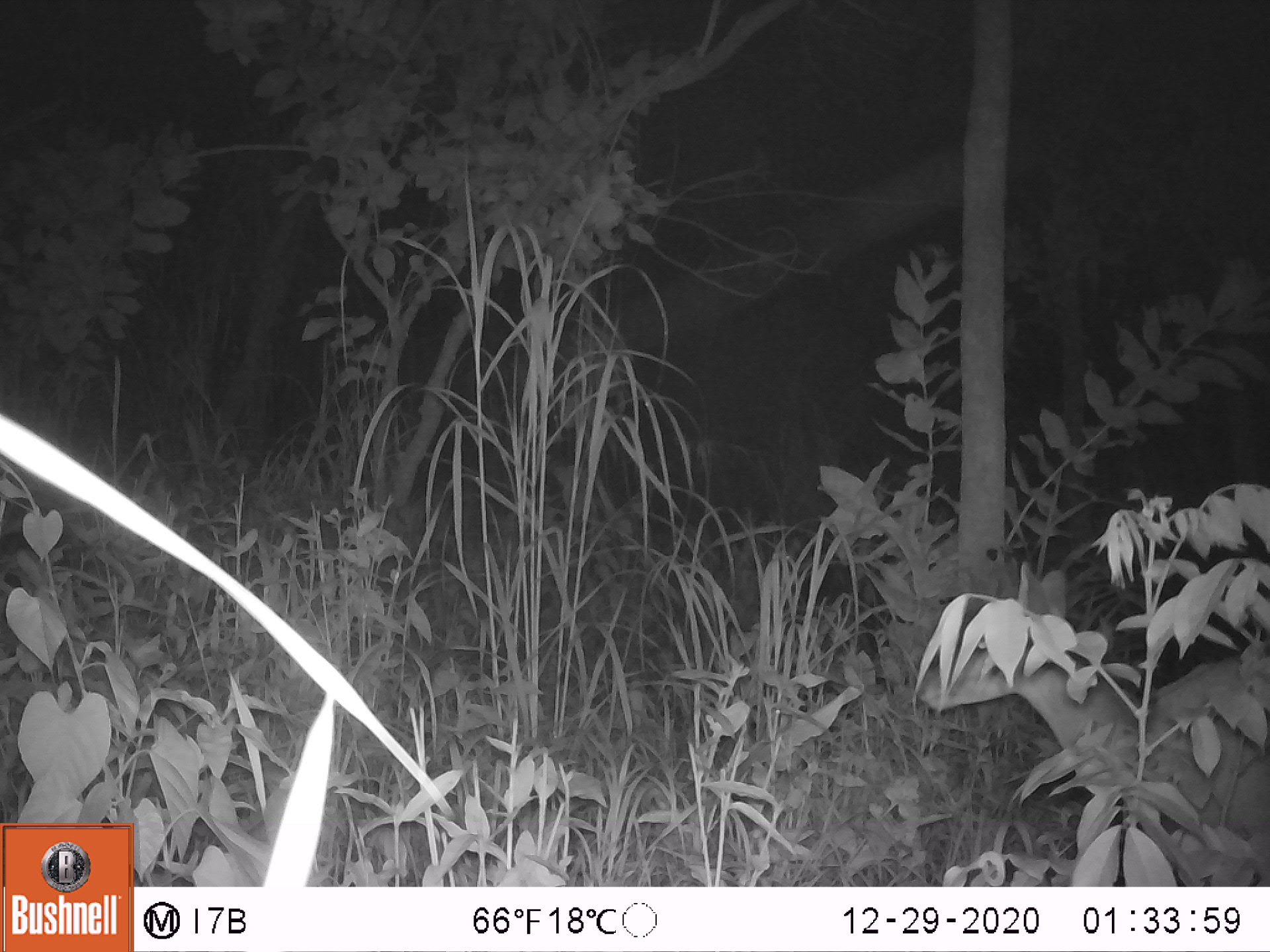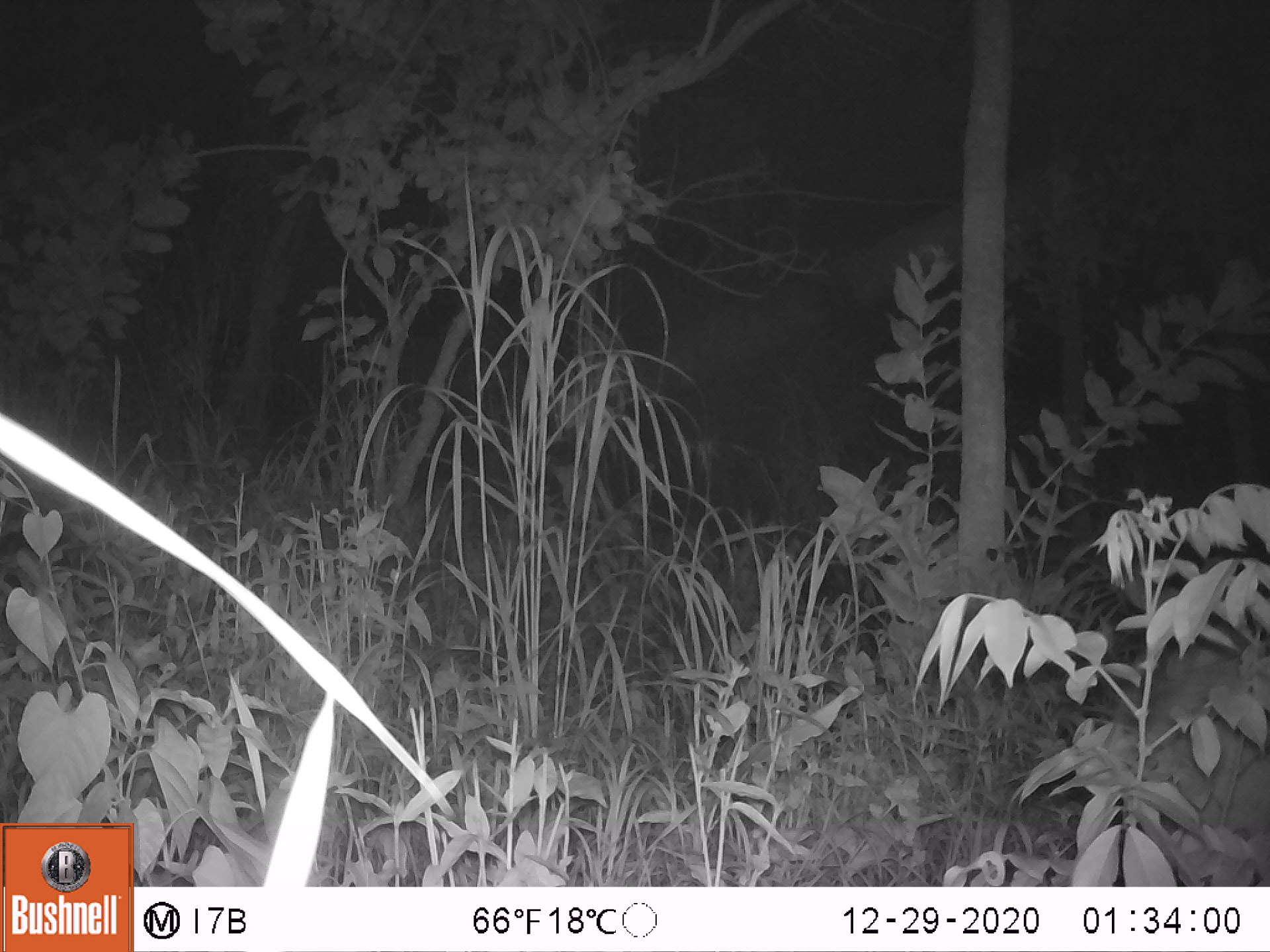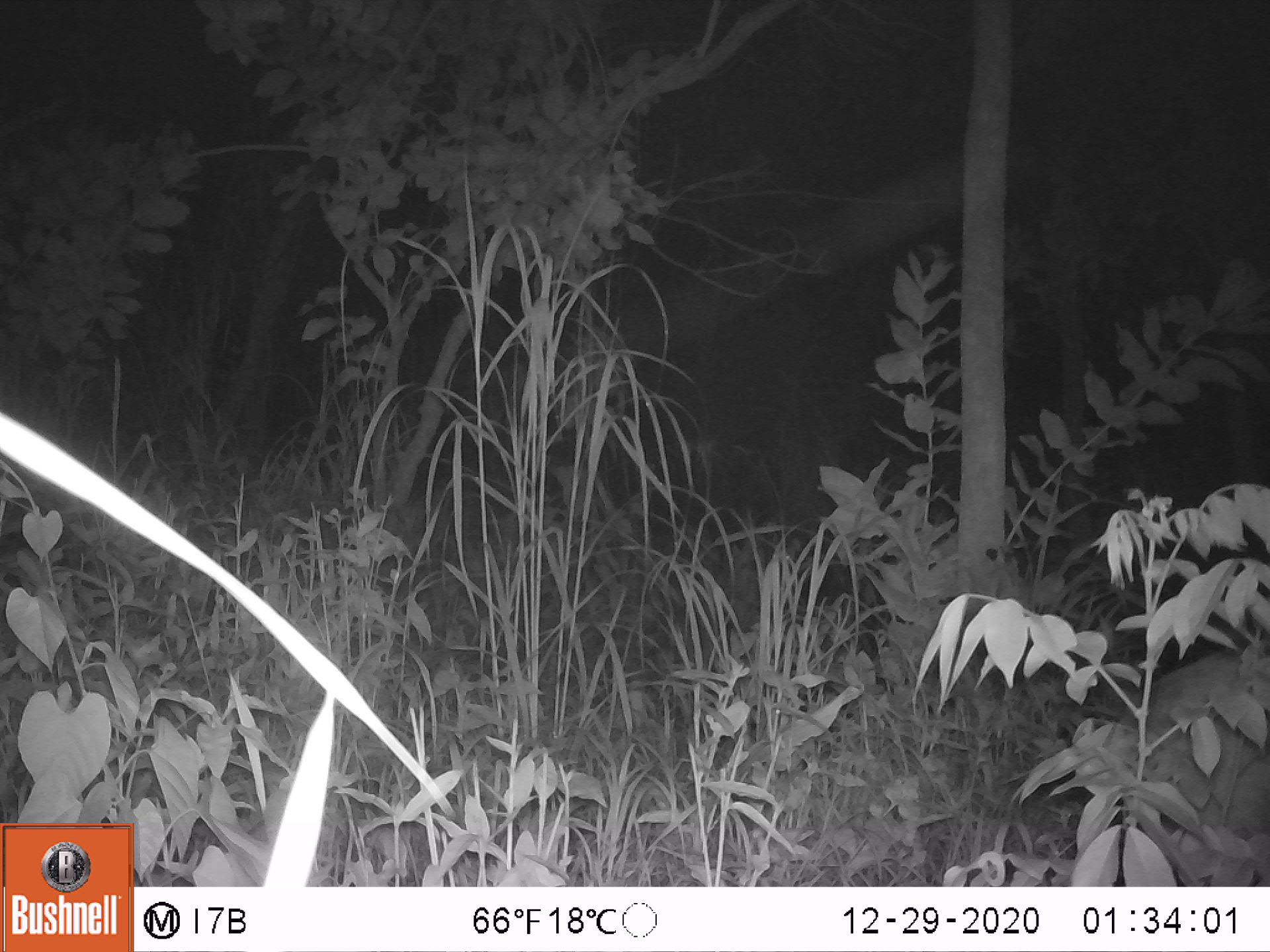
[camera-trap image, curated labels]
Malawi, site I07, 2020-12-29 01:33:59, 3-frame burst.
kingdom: Animalia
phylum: Chordata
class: Mammalia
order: Artiodactyla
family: Bovidae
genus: Tragelaphus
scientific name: Tragelaphus sylvaticus sylvaticus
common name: cape bushbuck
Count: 1.